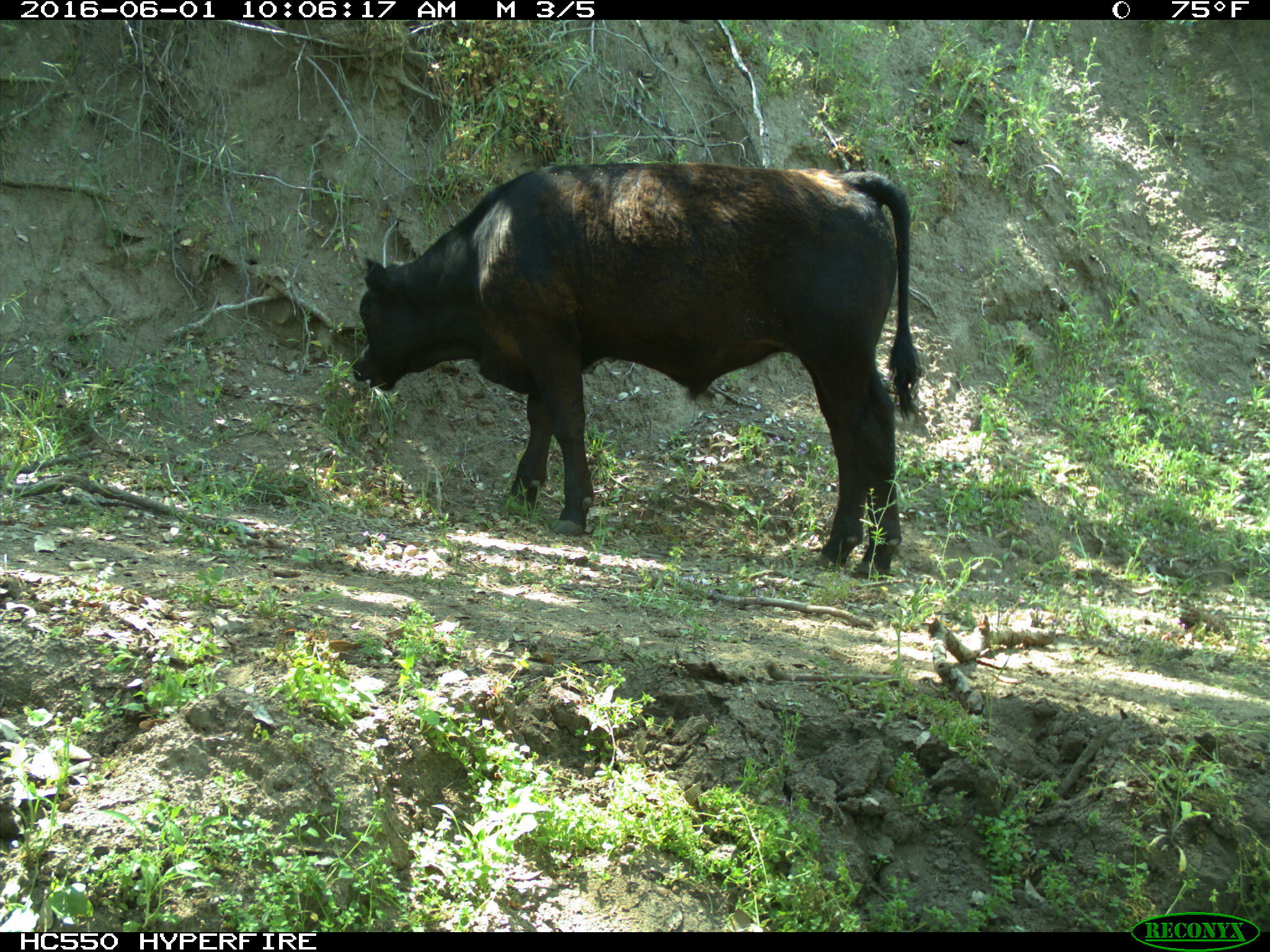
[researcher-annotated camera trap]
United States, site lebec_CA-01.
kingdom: Animalia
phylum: Chordata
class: Mammalia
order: Artiodactyla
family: Bovidae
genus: Bos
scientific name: Bos taurus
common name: domestic cow